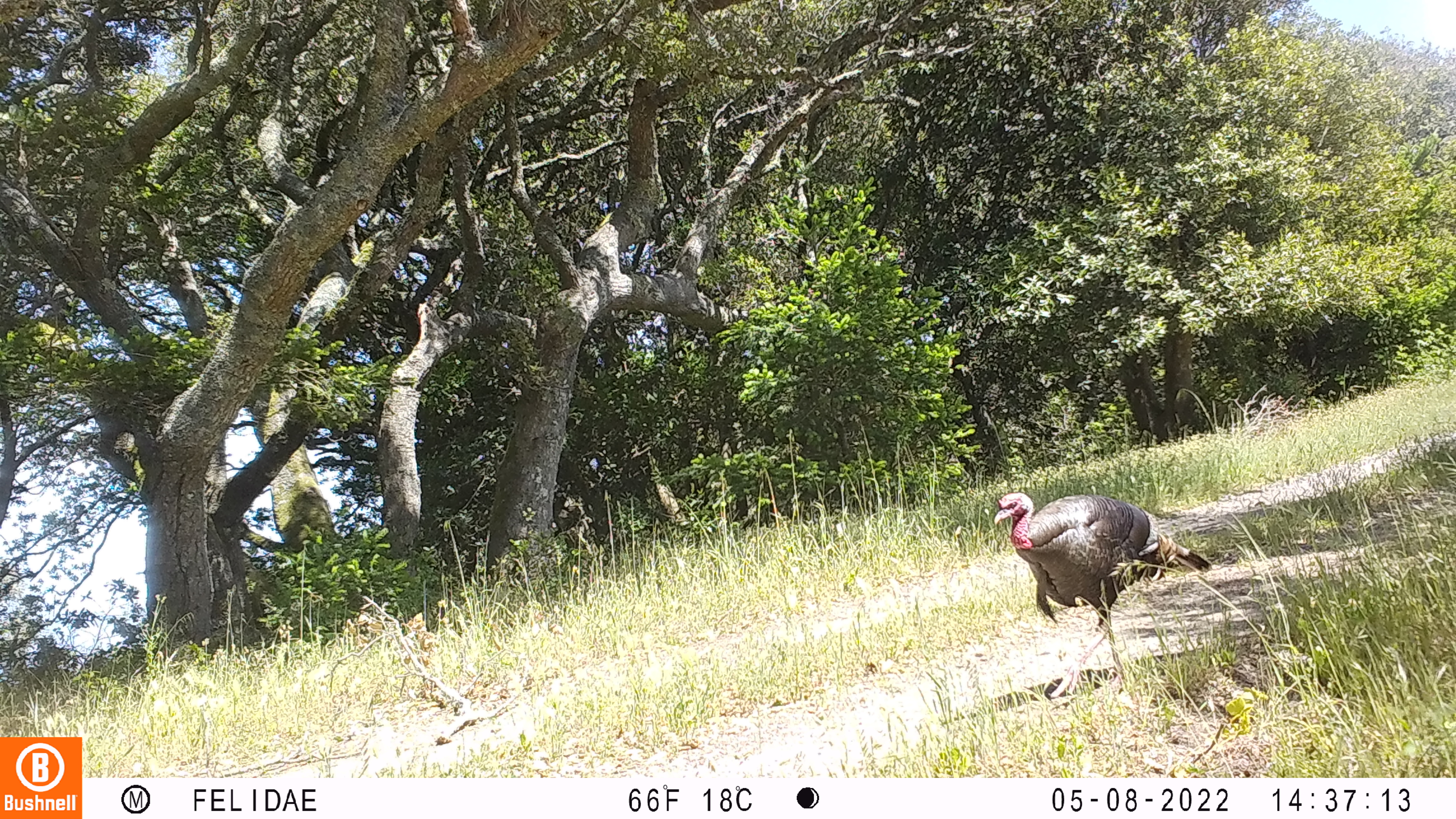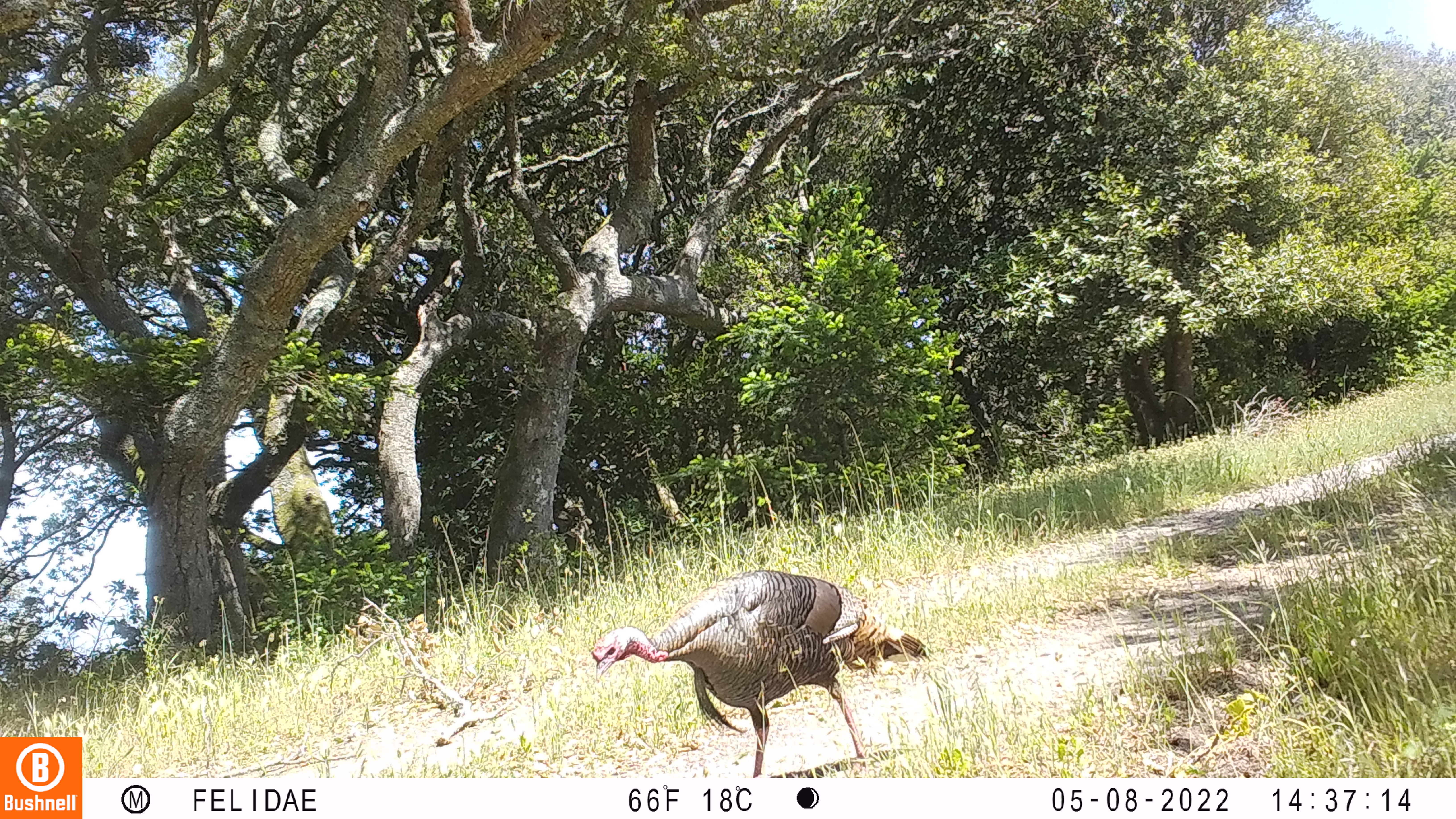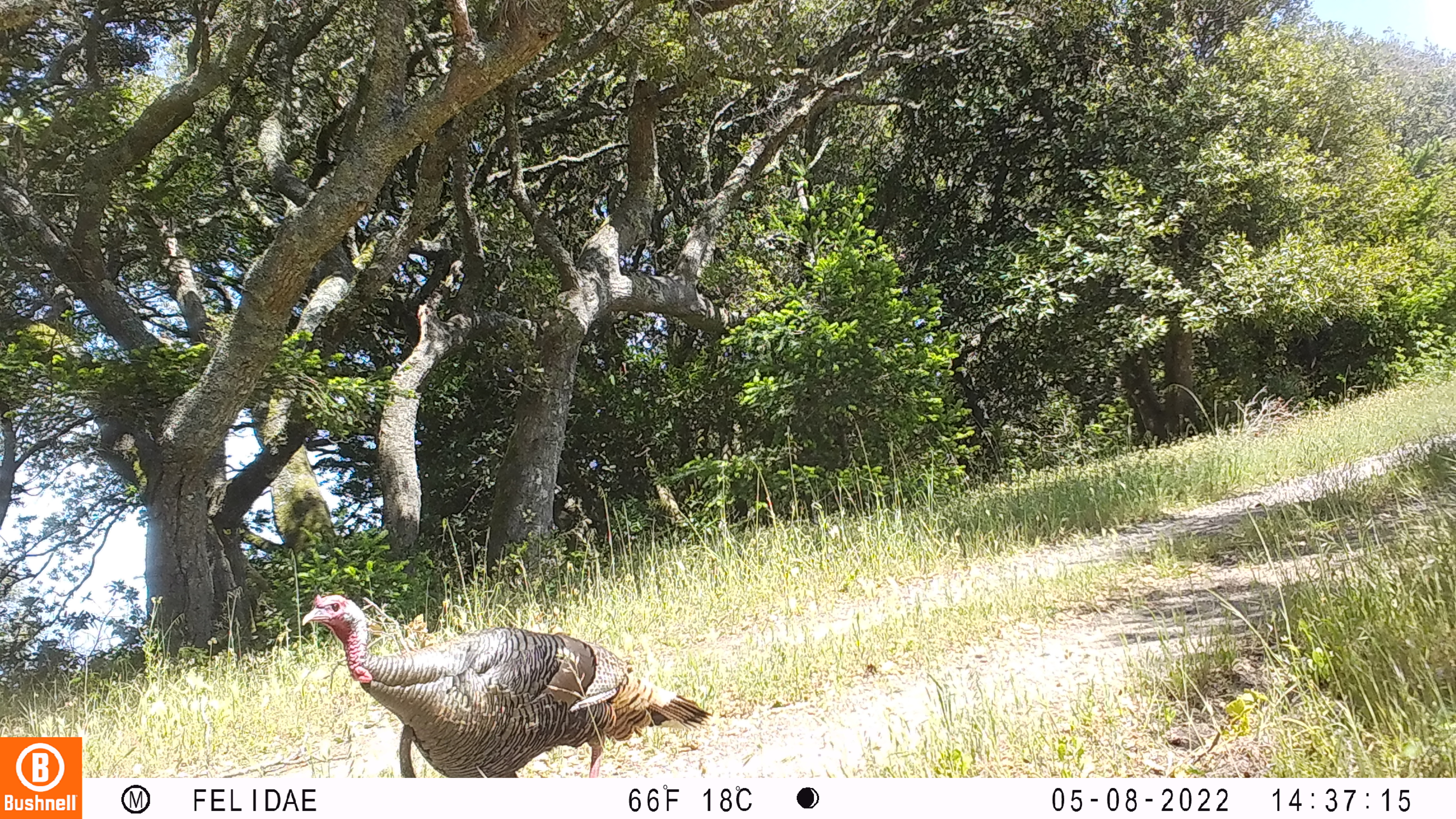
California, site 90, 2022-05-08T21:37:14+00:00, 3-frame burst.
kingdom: Animalia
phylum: Chordata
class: Aves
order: Galliformes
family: Phasianidae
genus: Meleagris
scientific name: Meleagris gallopavo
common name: turkey